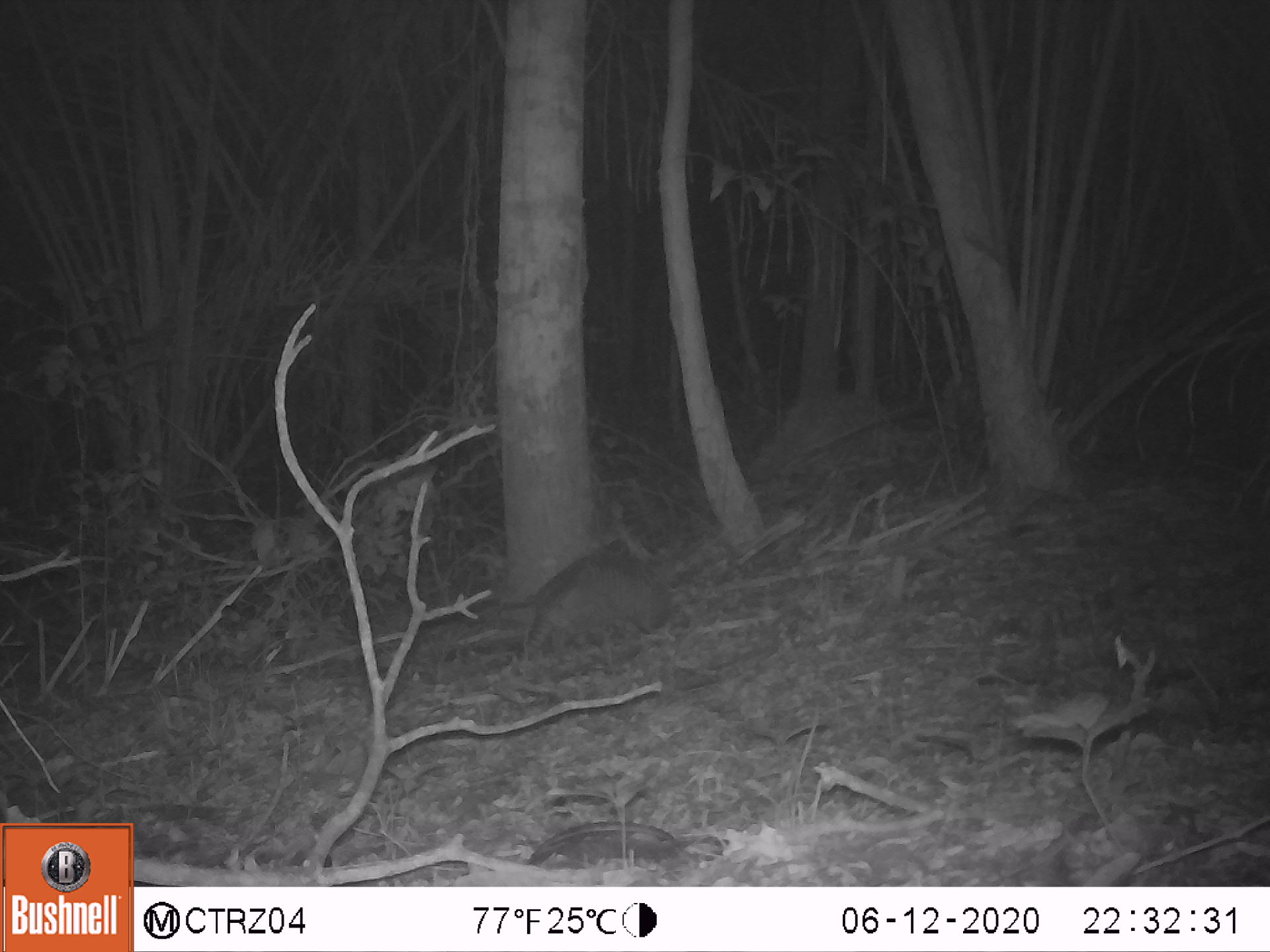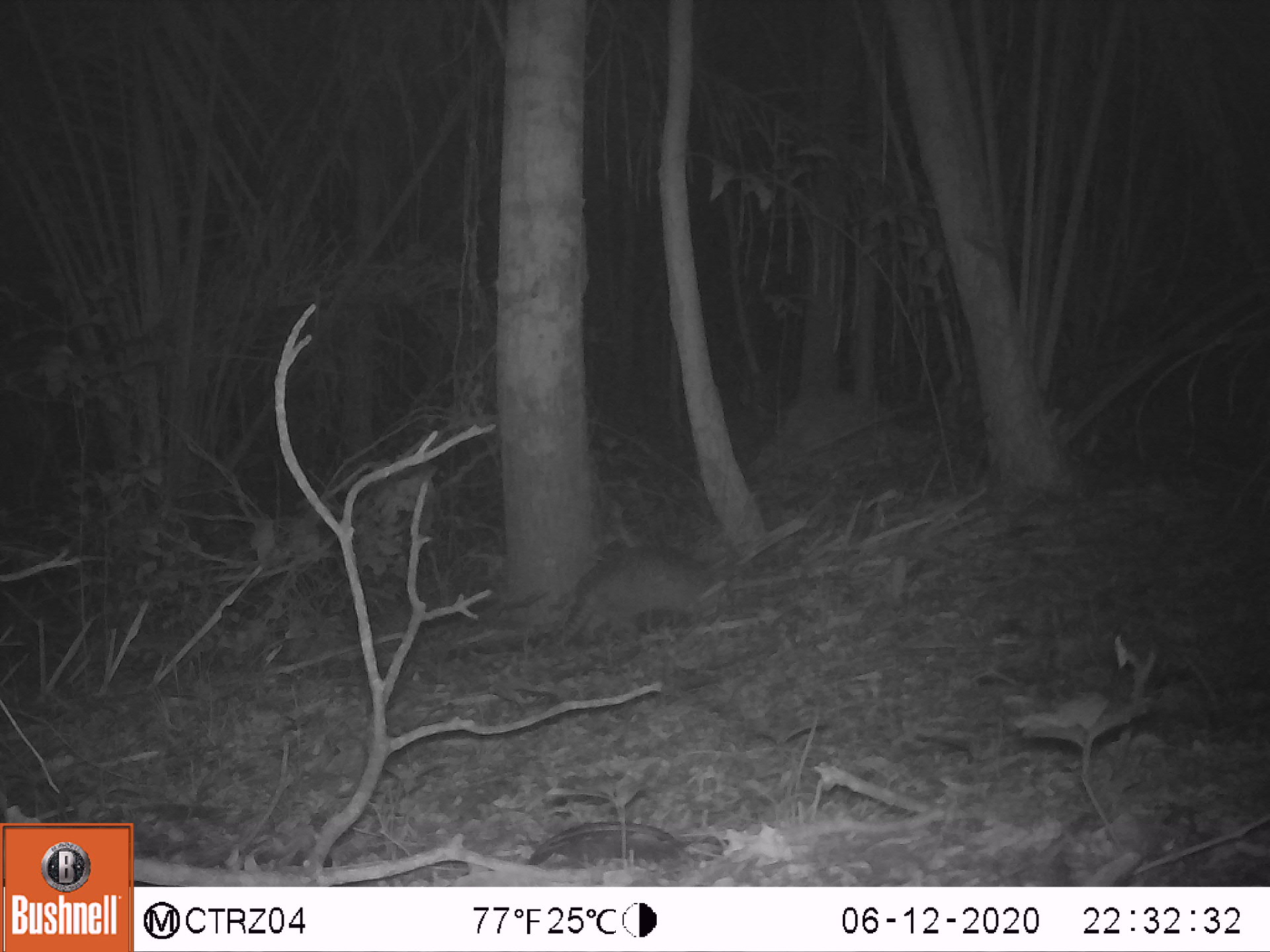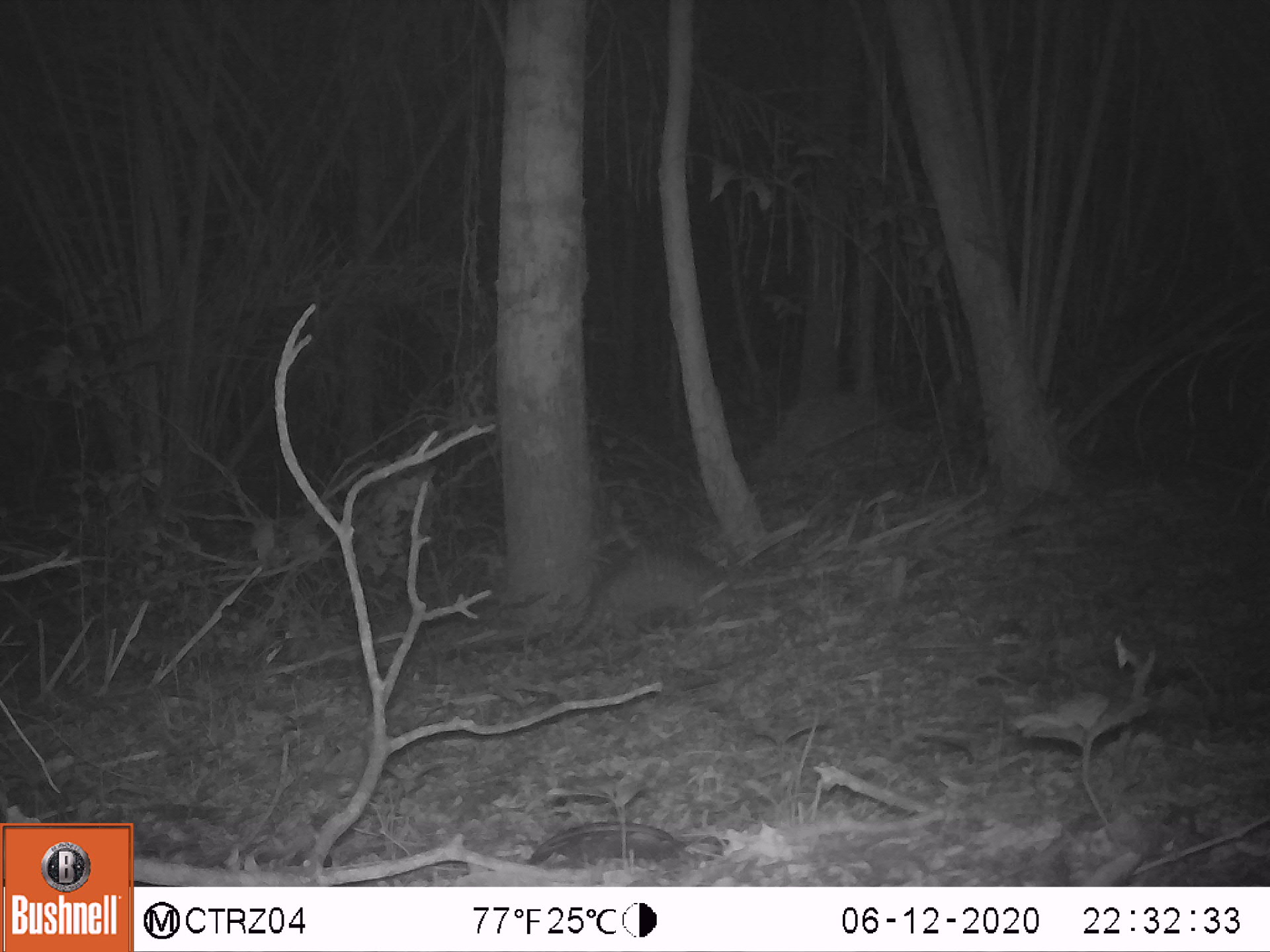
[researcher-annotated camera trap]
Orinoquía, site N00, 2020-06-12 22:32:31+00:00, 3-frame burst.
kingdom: Animalia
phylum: Chordata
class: Mammalia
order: Cingulata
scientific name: Cingulata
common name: armadillo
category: unknown armadillo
Unknown armadillo (armadillo) (Cingulata).